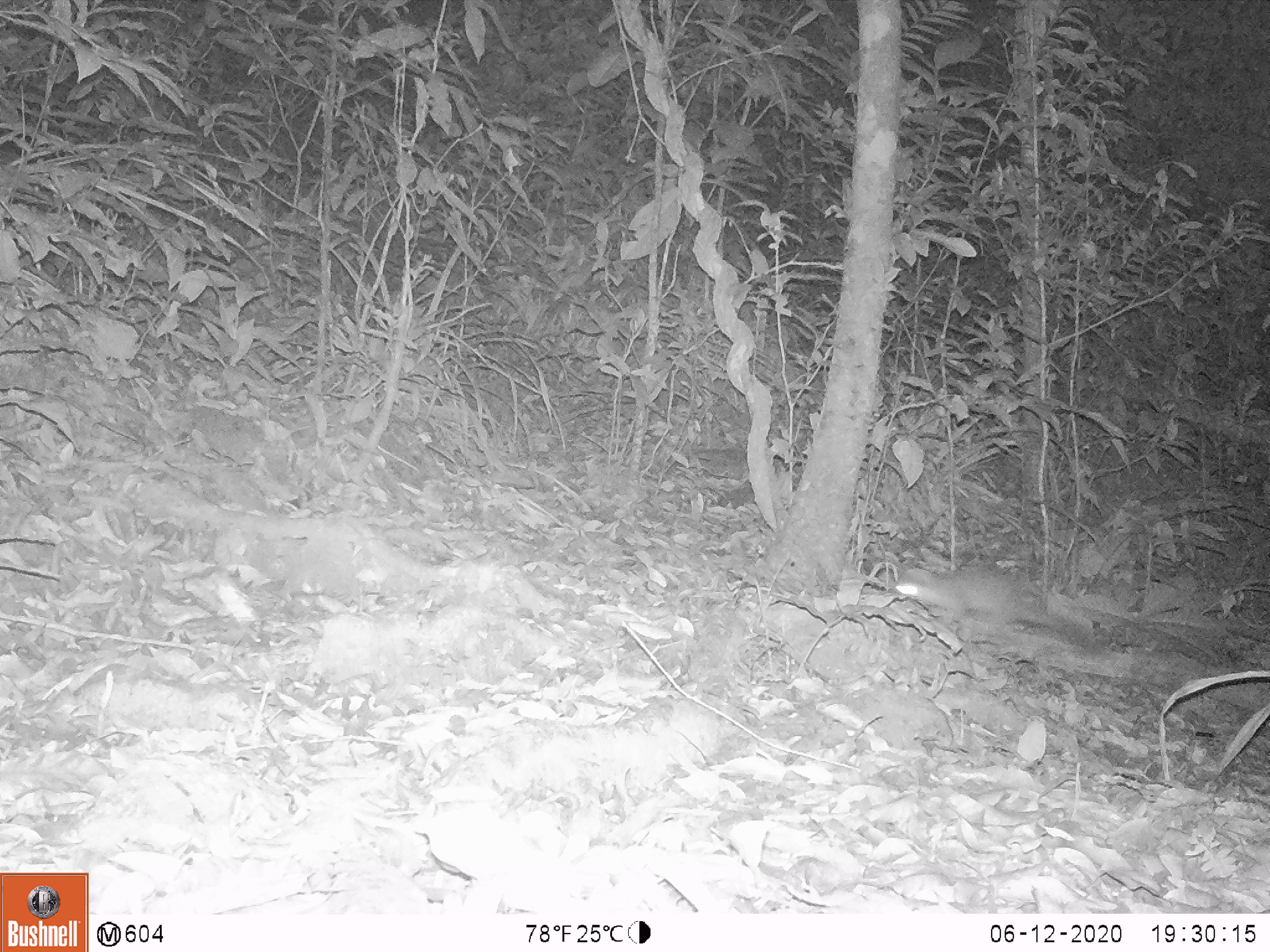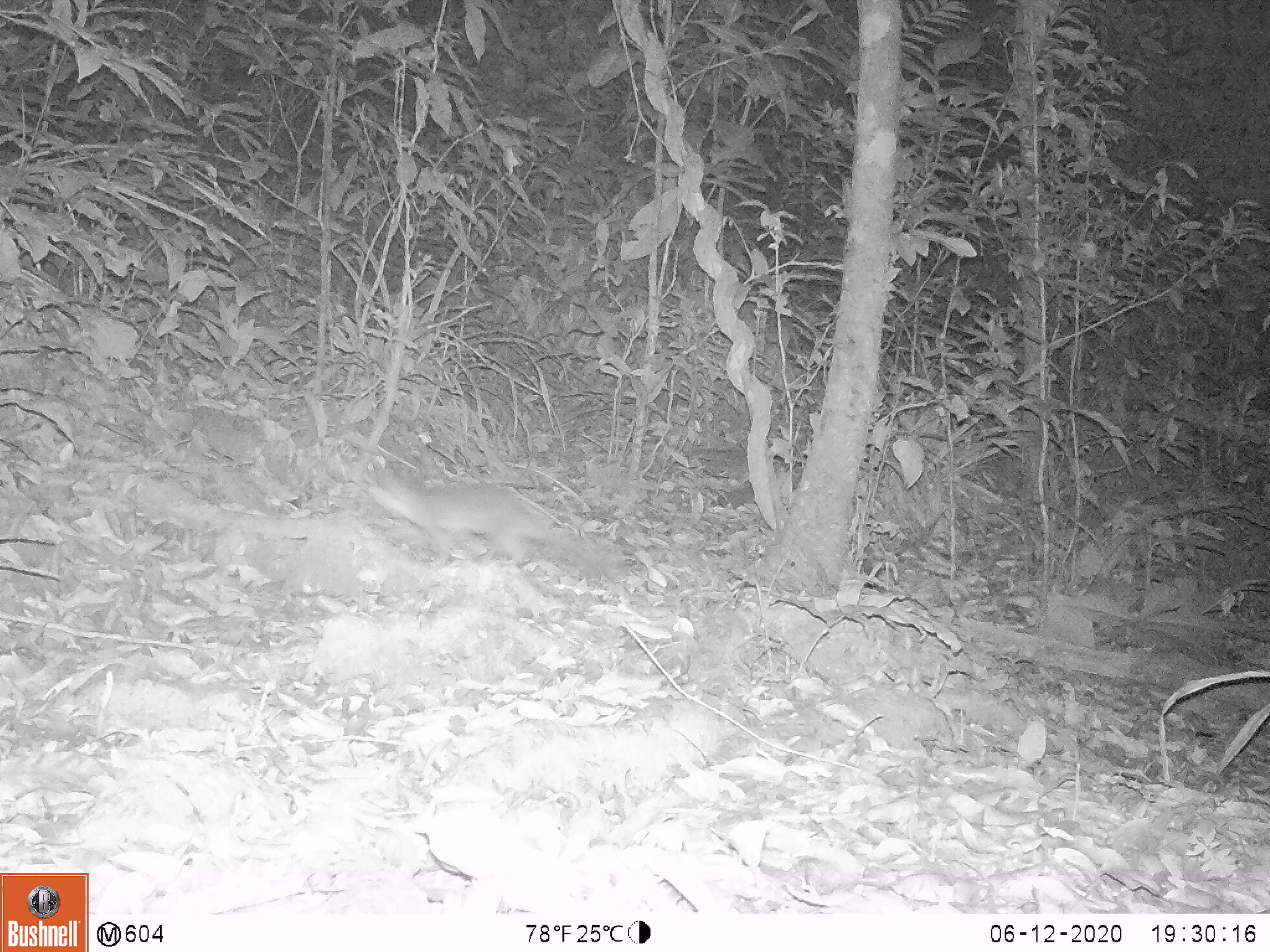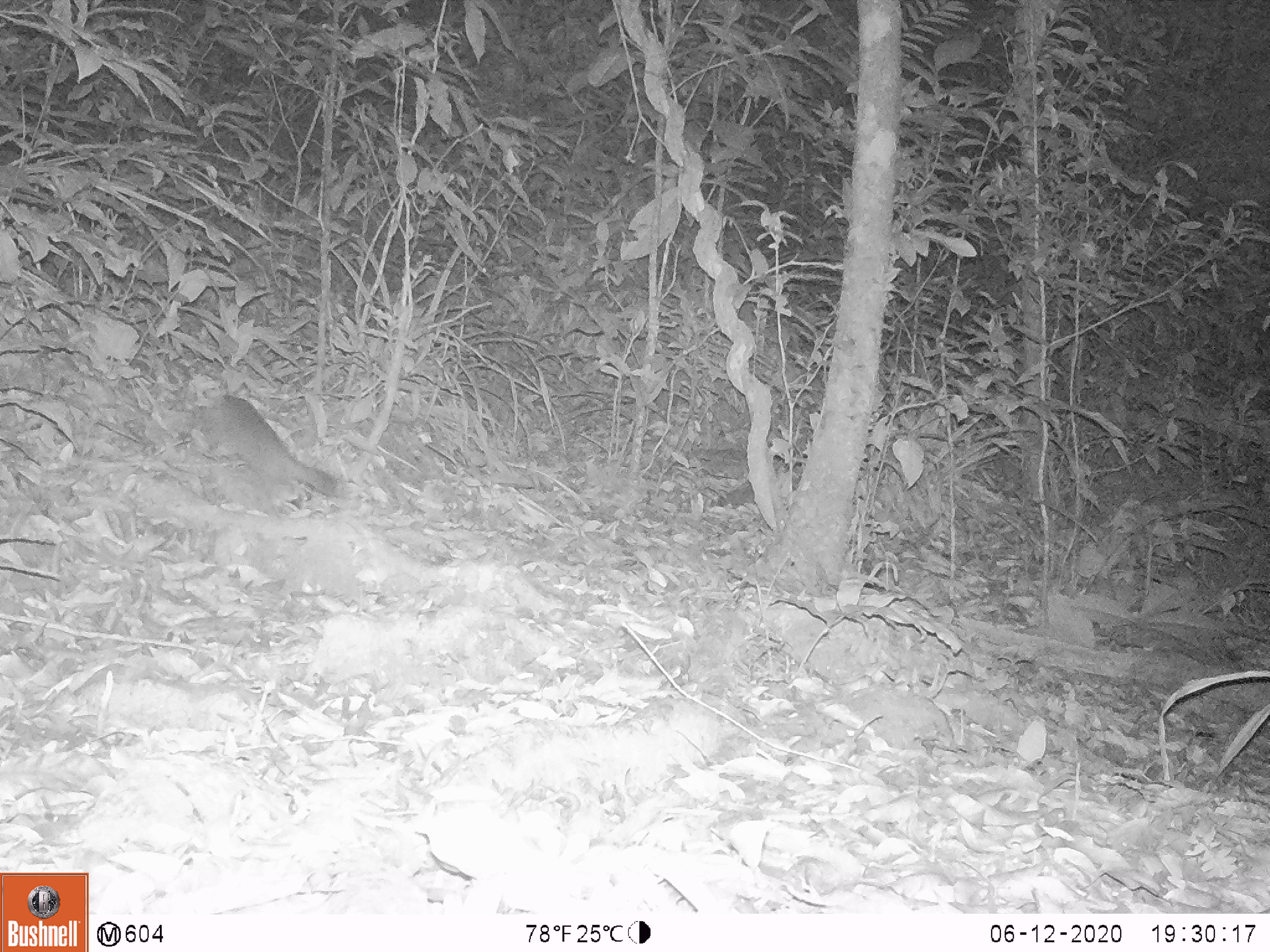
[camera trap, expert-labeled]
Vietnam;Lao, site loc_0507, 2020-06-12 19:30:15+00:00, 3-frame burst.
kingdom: Animalia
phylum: Chordata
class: Mammalia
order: Carnivora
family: Mustelidae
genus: Melogale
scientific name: Melogale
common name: ferret badger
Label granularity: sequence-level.